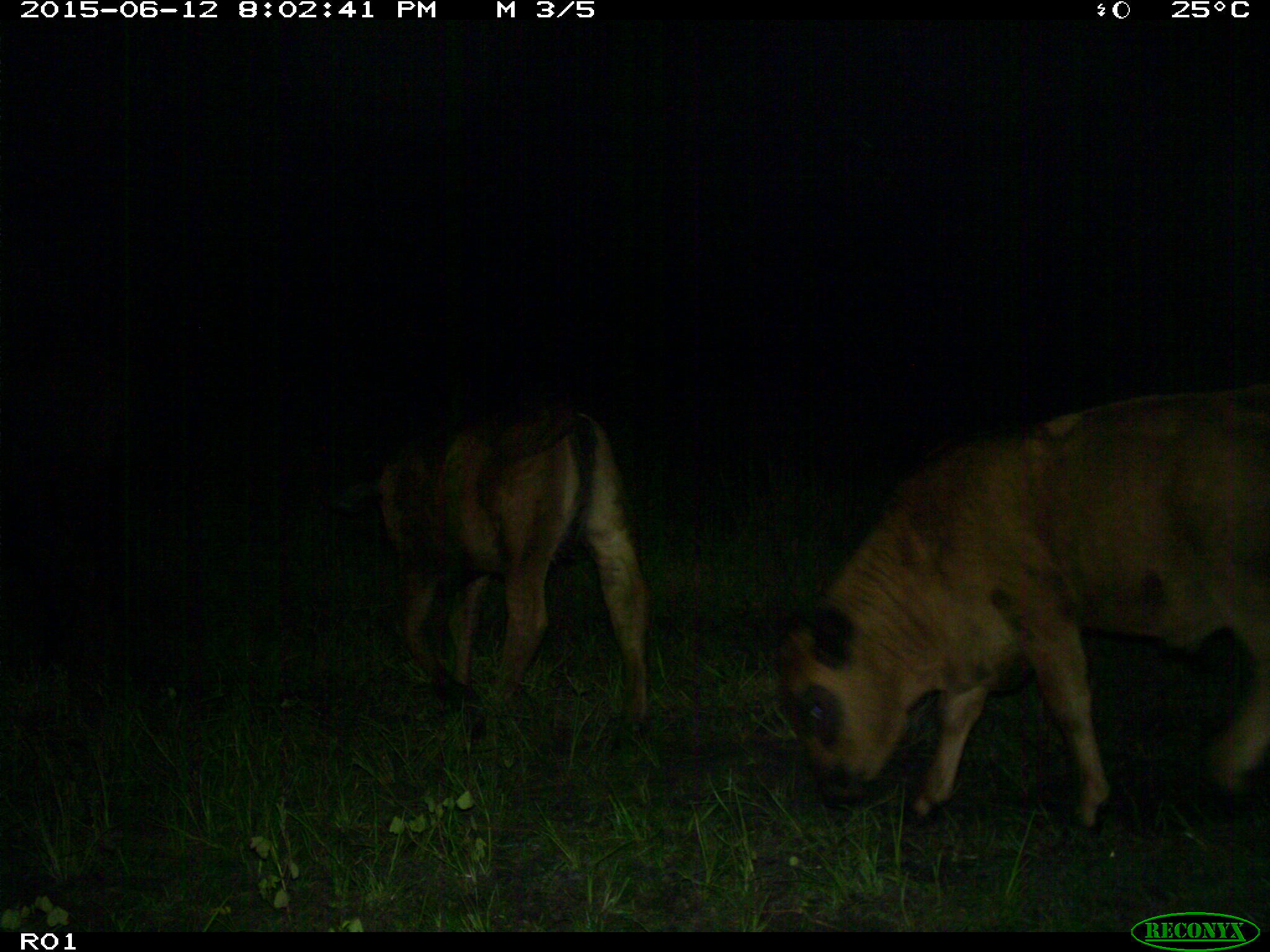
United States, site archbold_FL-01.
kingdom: Animalia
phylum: Chordata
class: Mammalia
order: Artiodactyla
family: Bovidae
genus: Bos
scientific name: Bos taurus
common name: domestic cow